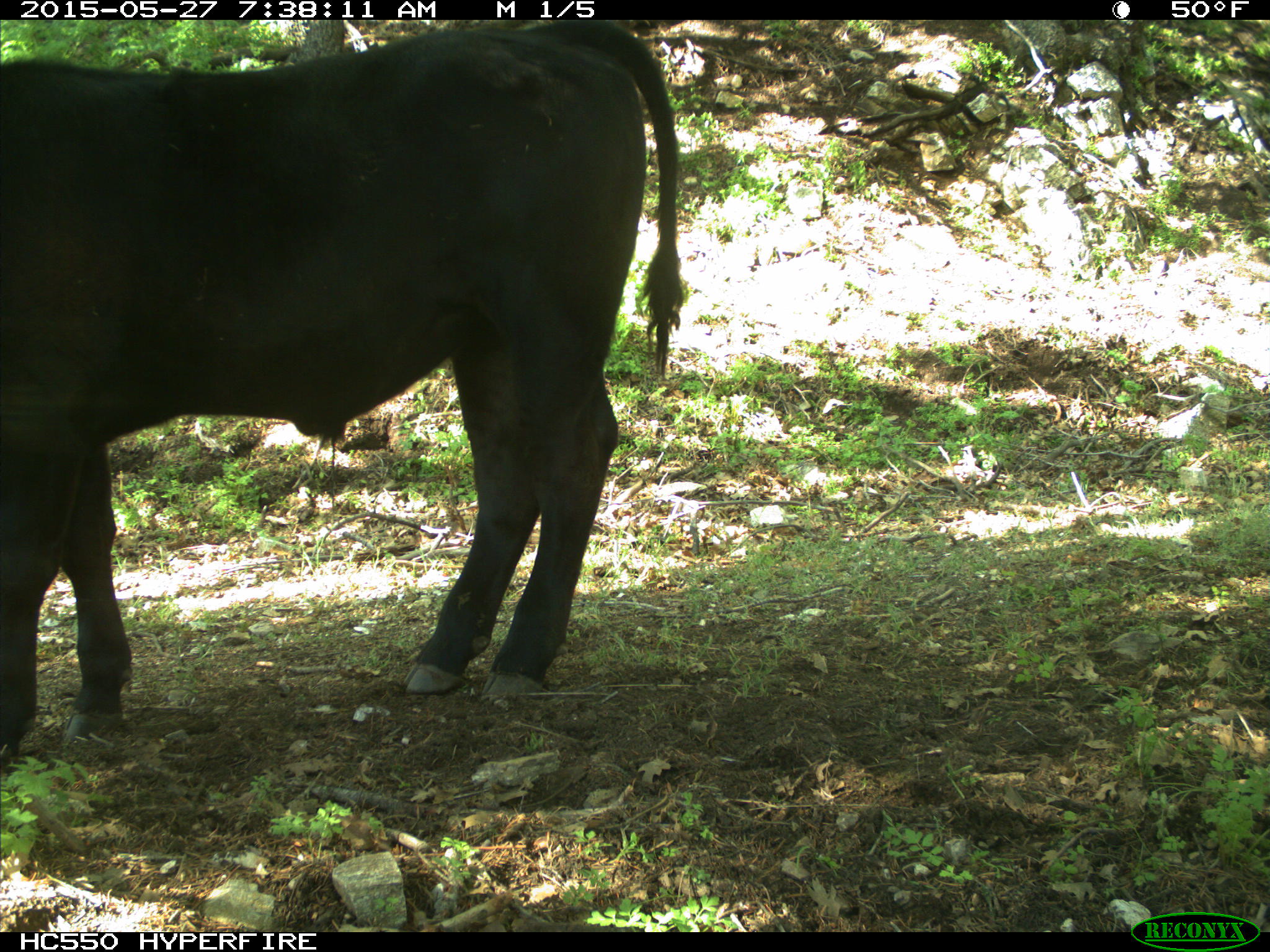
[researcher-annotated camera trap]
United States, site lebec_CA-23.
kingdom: Animalia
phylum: Chordata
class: Mammalia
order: Artiodactyla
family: Bovidae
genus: Bos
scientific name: Bos taurus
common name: domestic cow